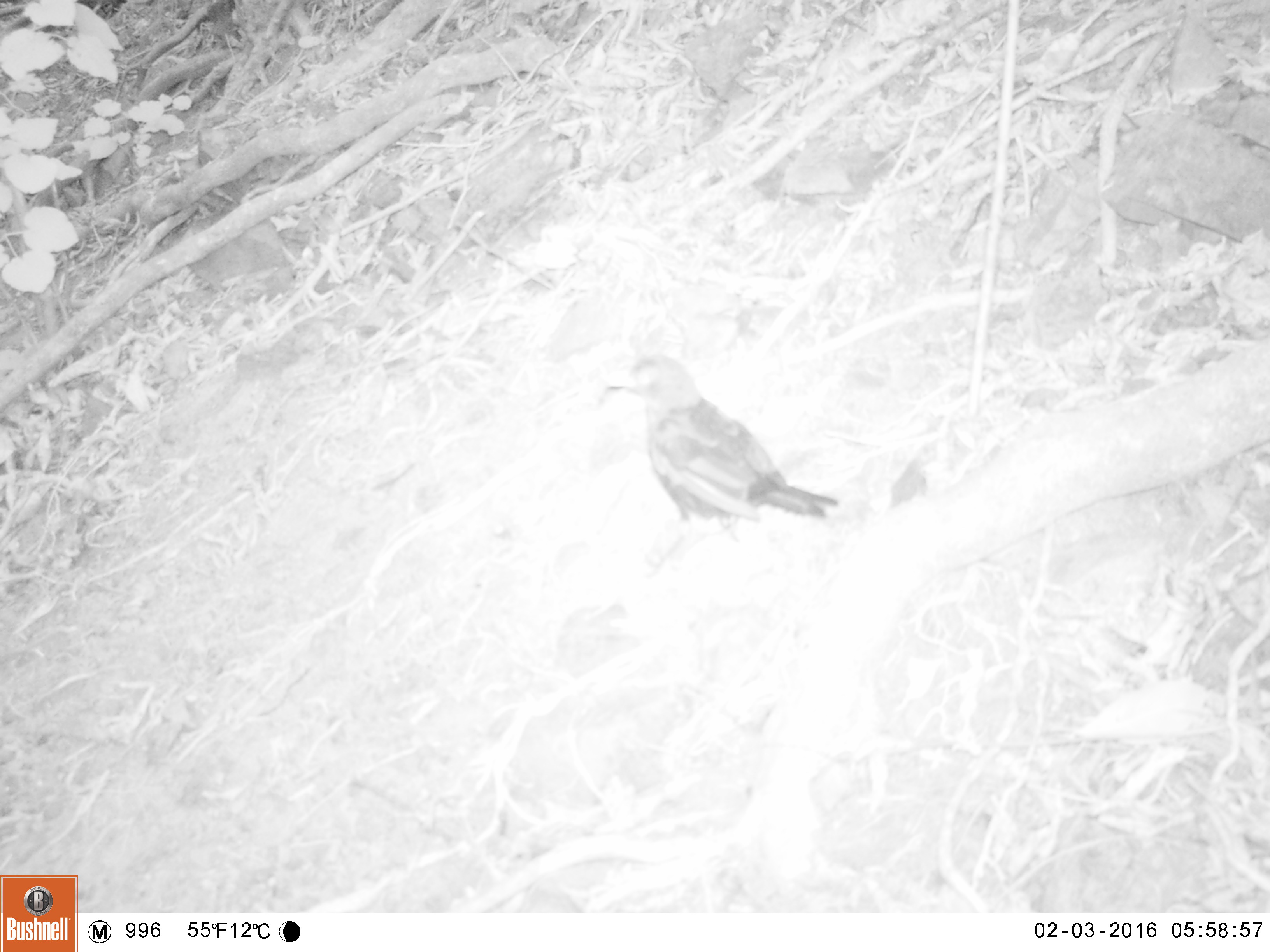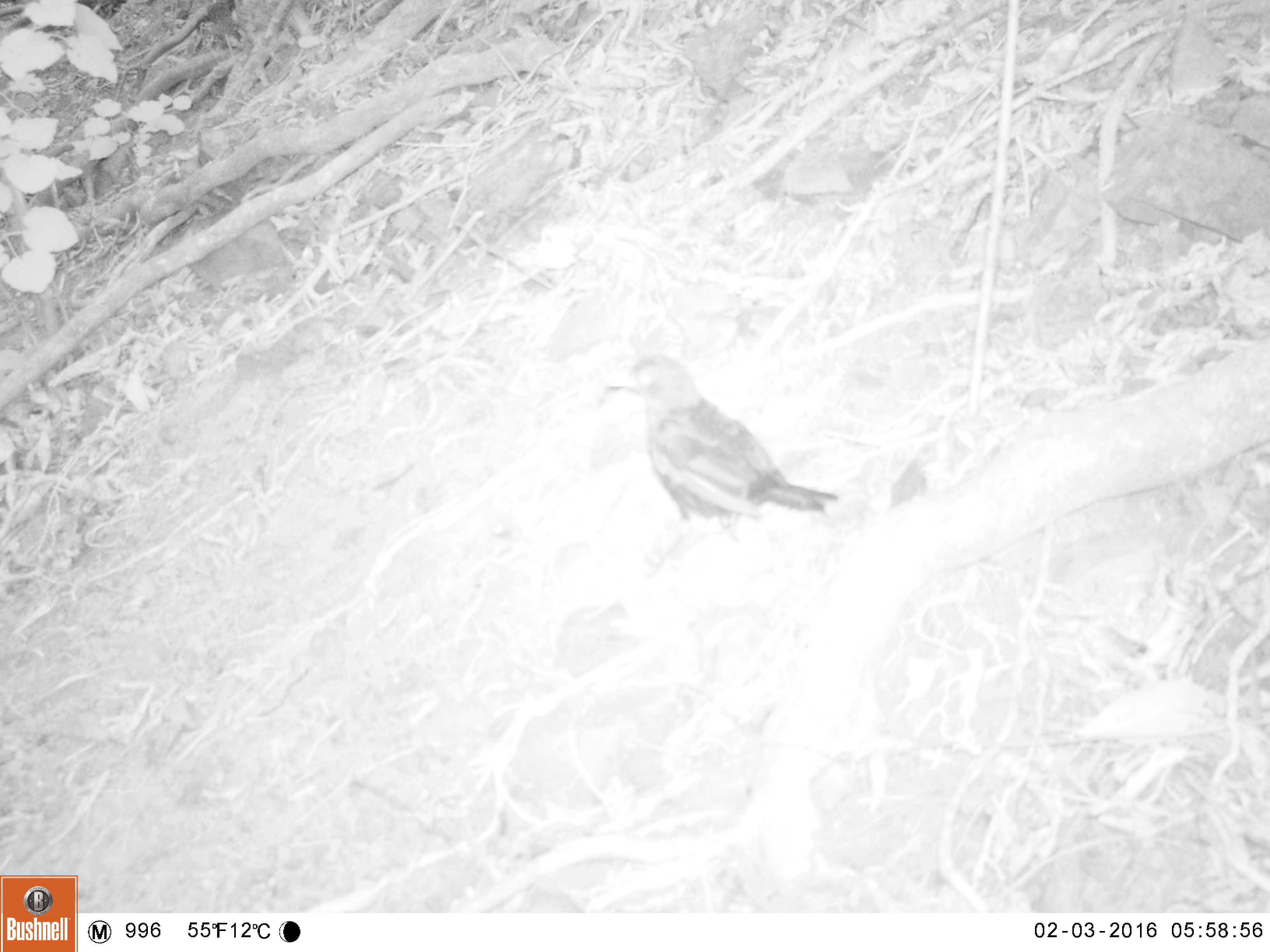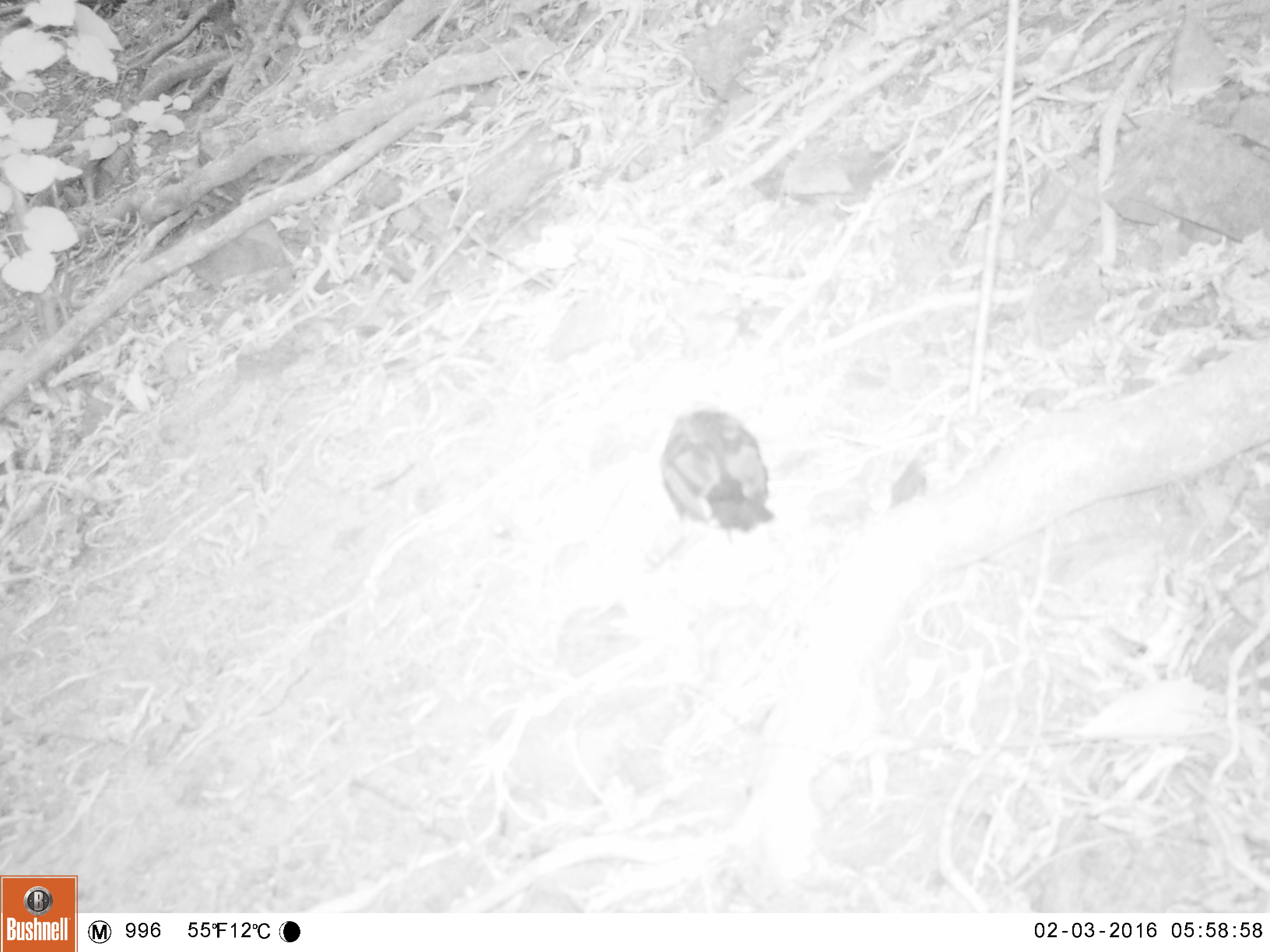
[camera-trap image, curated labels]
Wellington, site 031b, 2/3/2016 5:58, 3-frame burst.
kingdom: Animalia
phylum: Chordata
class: Aves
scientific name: Aves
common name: bird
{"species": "bird (Aves)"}